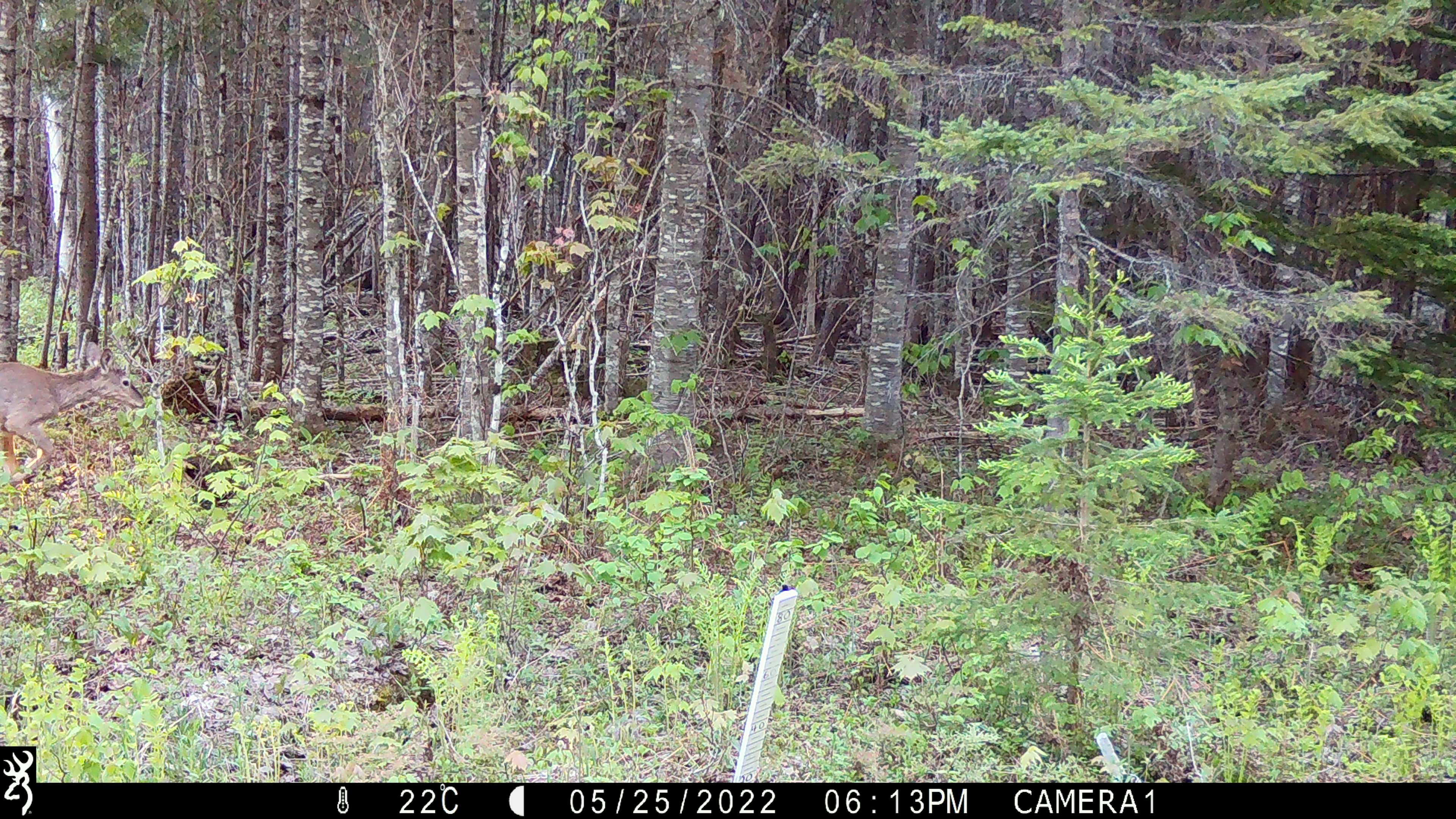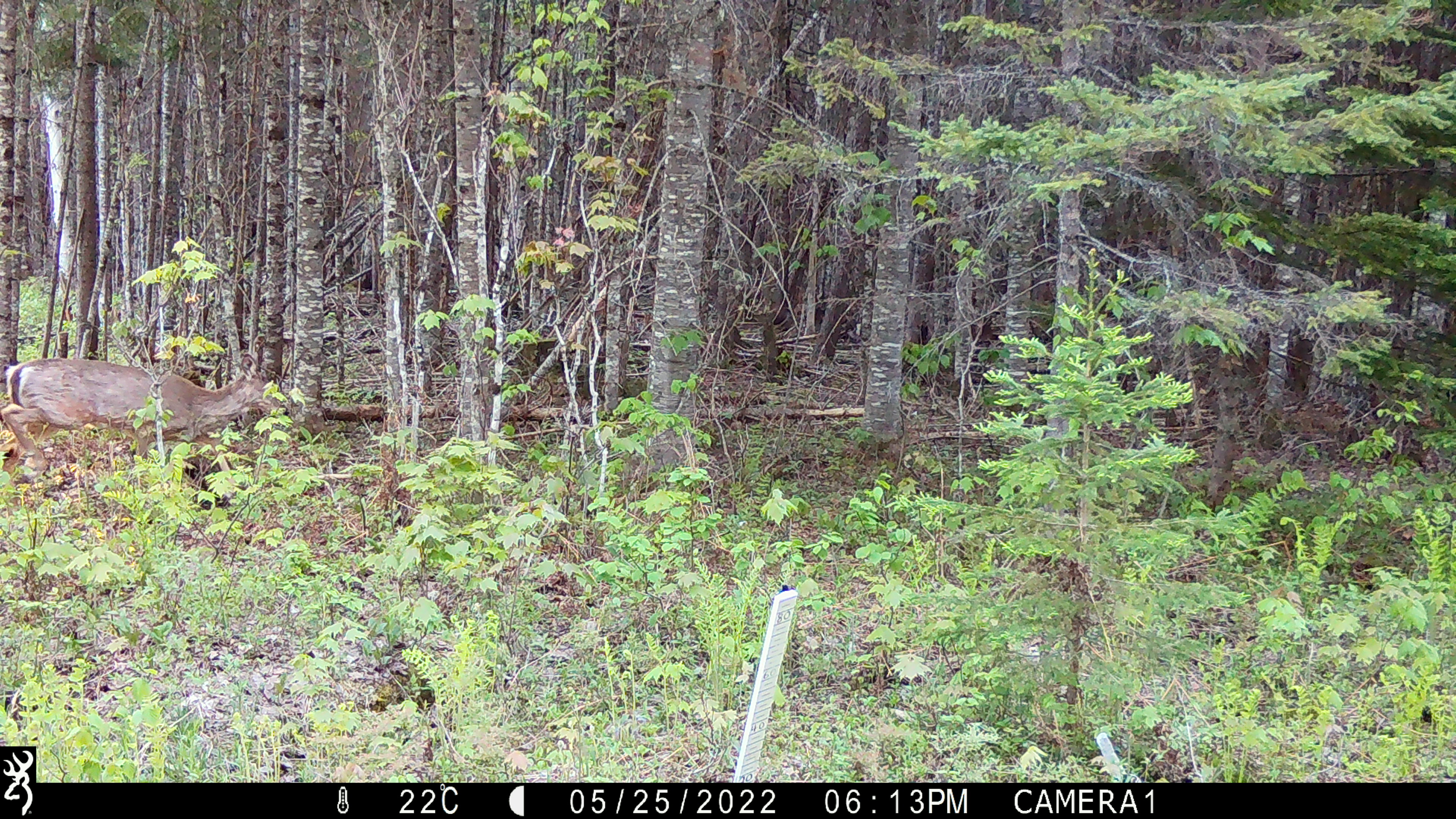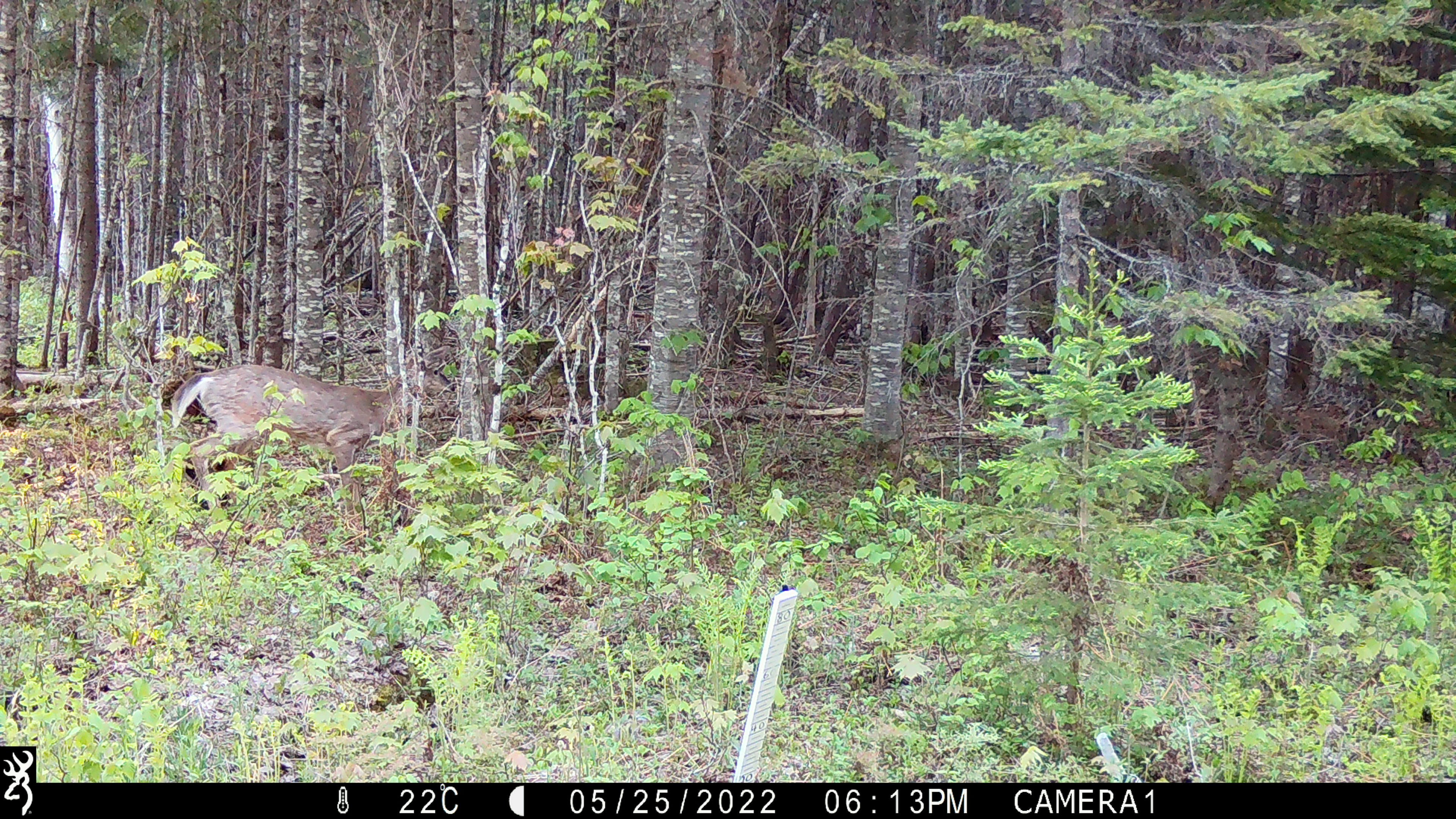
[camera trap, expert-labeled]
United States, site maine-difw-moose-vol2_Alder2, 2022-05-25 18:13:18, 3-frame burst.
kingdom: Animalia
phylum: Chordata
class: Mammalia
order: Artiodactyla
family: Cervidae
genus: Odocoileus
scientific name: Odocoileus virginianus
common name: white-tailed deer